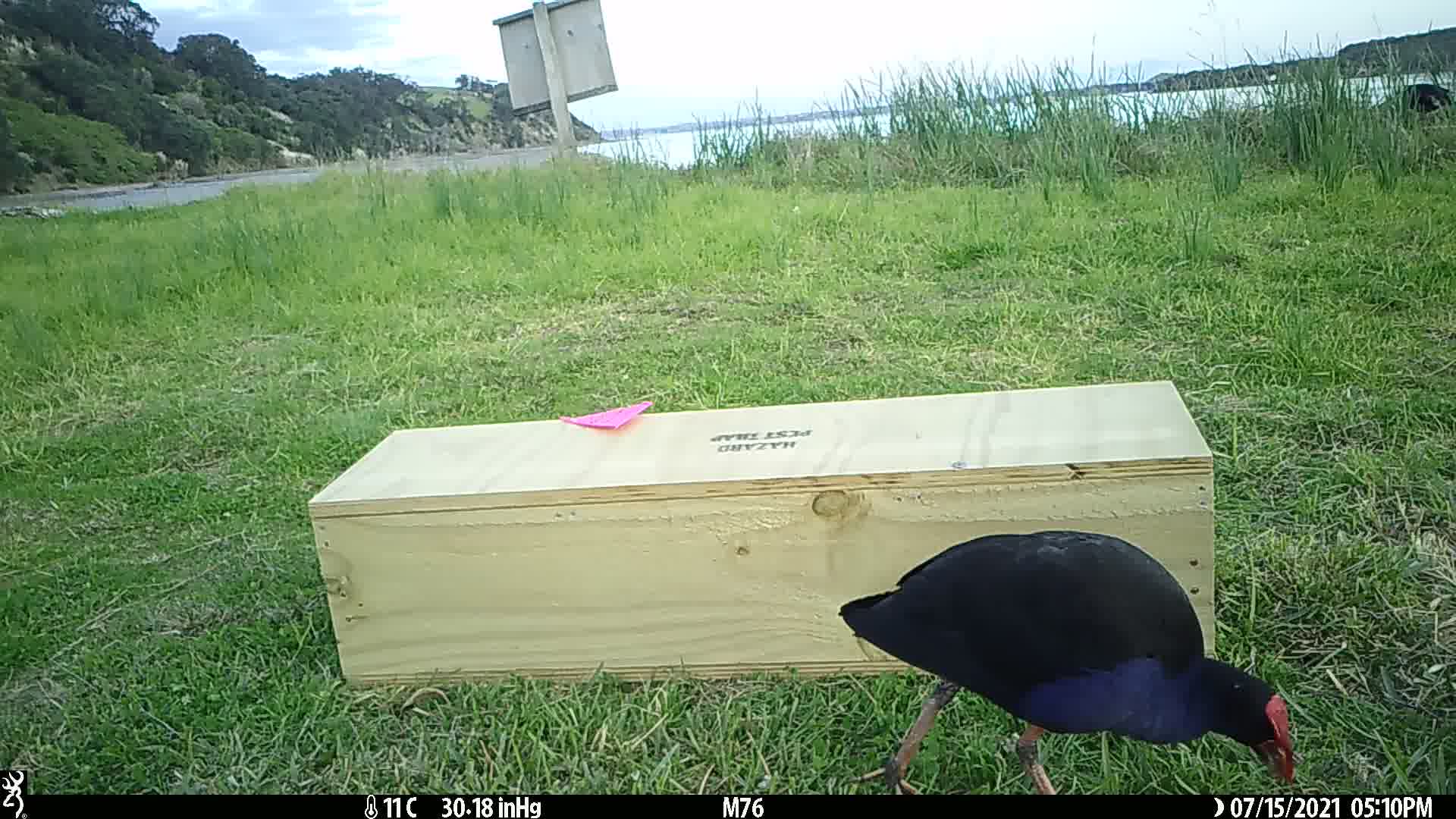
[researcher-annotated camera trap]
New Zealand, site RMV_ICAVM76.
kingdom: Animalia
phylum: Chordata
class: Aves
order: Gruiformes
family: Rallidae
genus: Porphyrio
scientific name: Porphyrio melanotus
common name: australasian swamphen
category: pukeko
Pukeko (australasian swamphen) (Porphyrio melanotus).